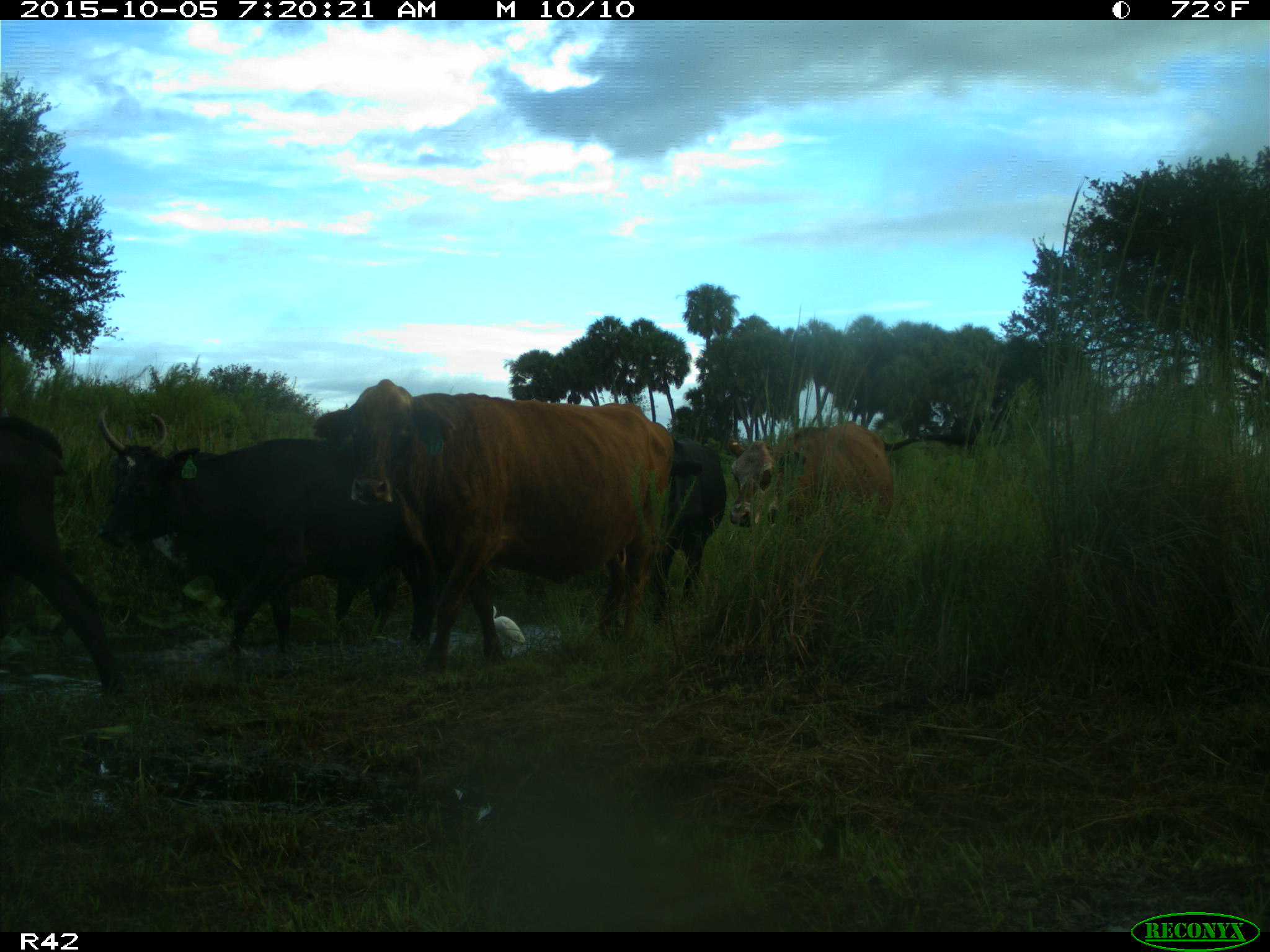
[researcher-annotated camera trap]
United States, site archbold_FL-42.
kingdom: Animalia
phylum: Chordata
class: Mammalia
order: Artiodactyla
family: Bovidae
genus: Bos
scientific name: Bos taurus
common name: domestic cow